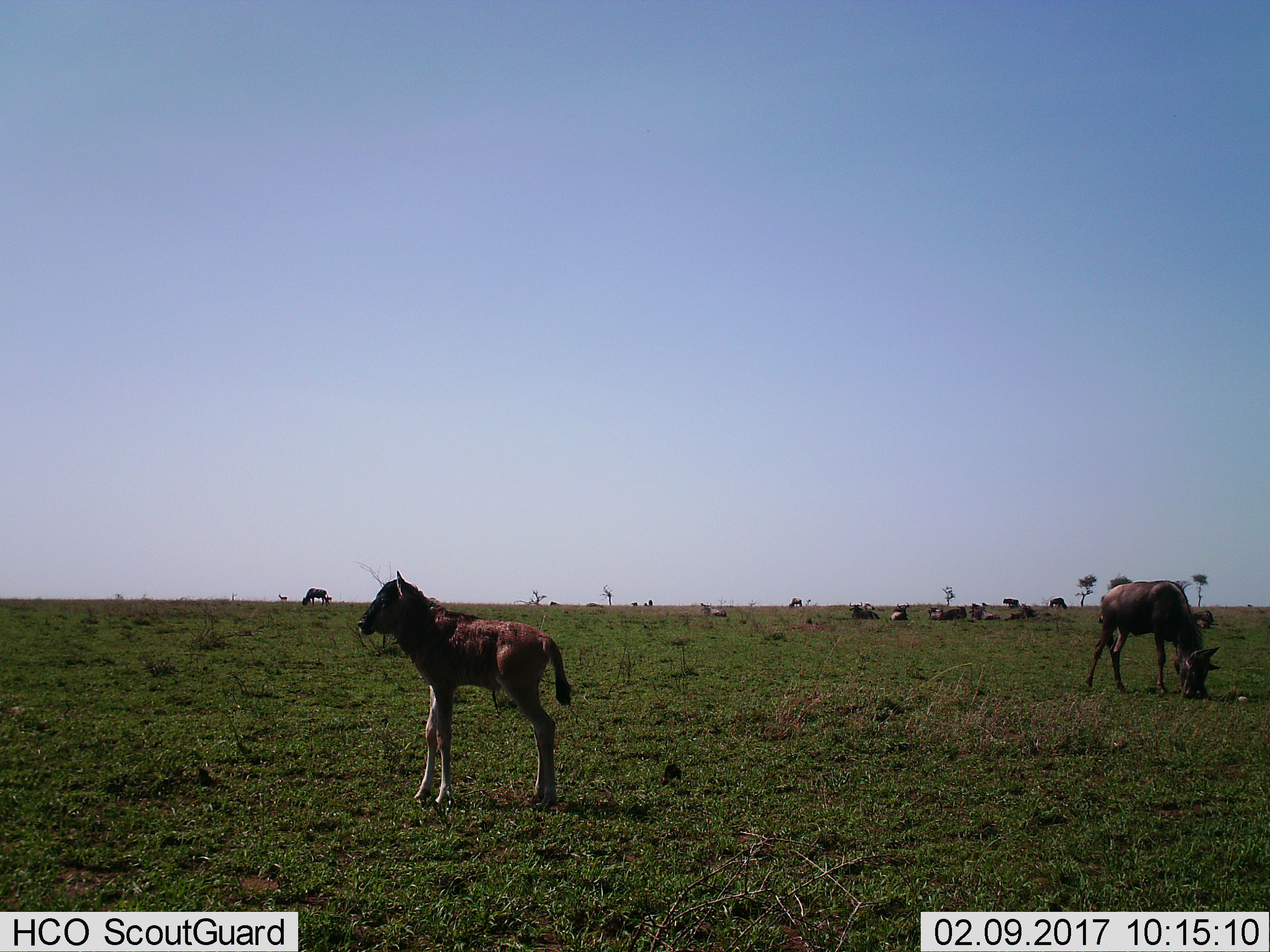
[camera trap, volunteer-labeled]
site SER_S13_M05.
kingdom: Animalia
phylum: Chordata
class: Mammalia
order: Artiodactyla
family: Bovidae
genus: Connochaetes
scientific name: Connochaetes taurinus taurinus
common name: blue wildebeest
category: wildebeestblue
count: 11-50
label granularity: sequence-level